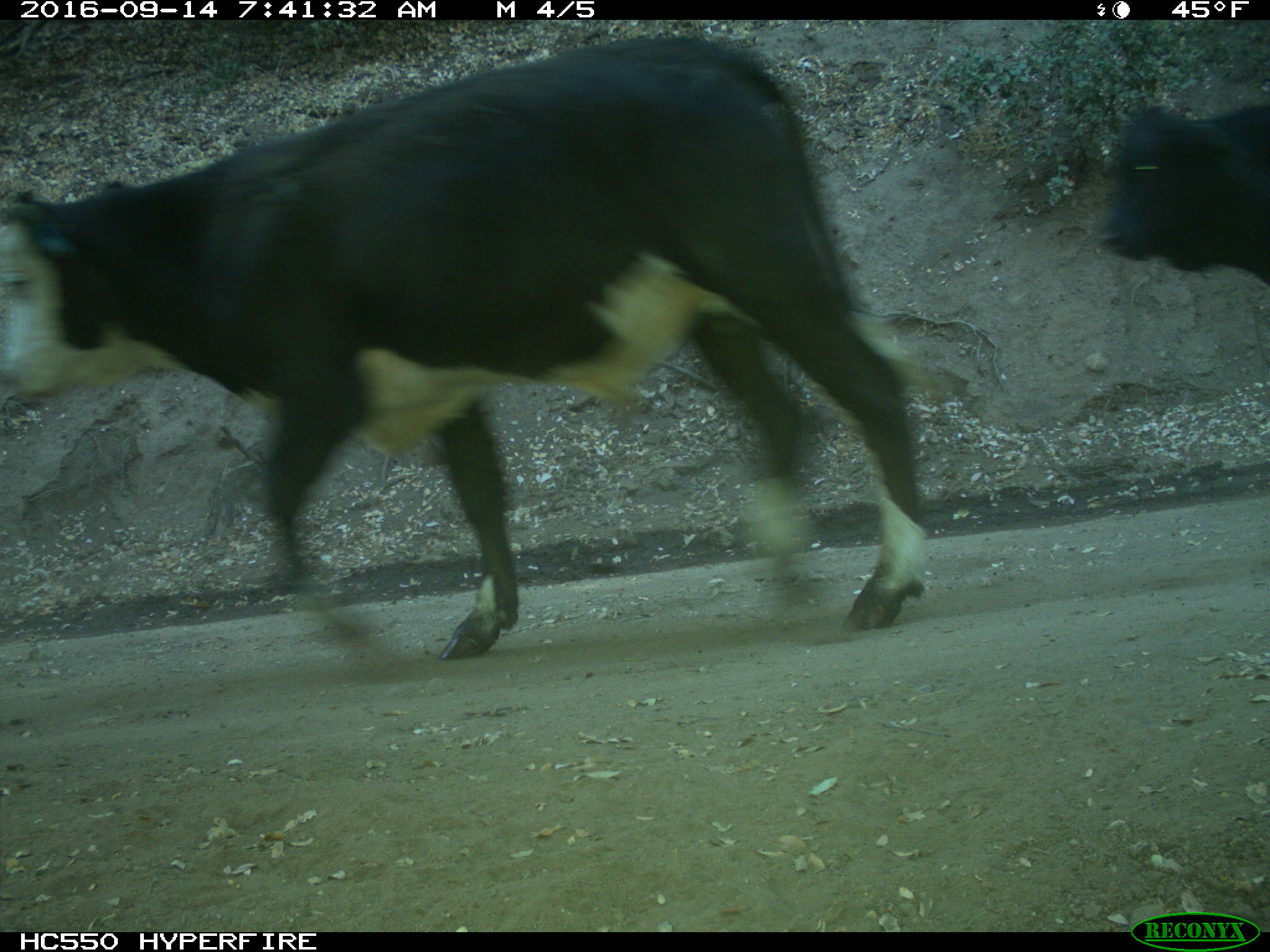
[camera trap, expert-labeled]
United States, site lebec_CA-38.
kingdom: Animalia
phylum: Chordata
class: Mammalia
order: Artiodactyla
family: Bovidae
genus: Bos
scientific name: Bos taurus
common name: domestic cow